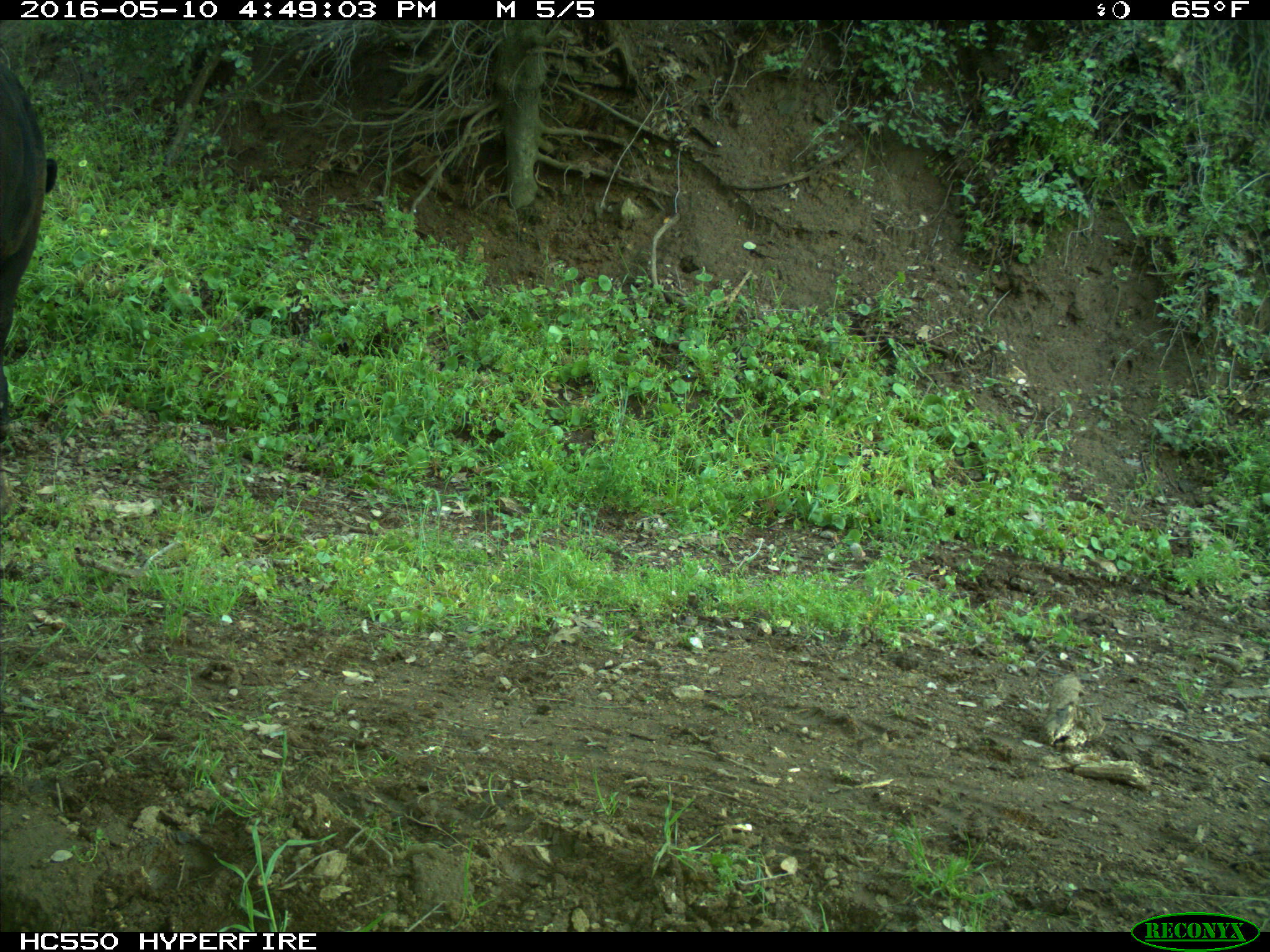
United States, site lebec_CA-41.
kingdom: Animalia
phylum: Chordata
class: Mammalia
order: Artiodactyla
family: Bovidae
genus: Bos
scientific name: Bos taurus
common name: domestic cow